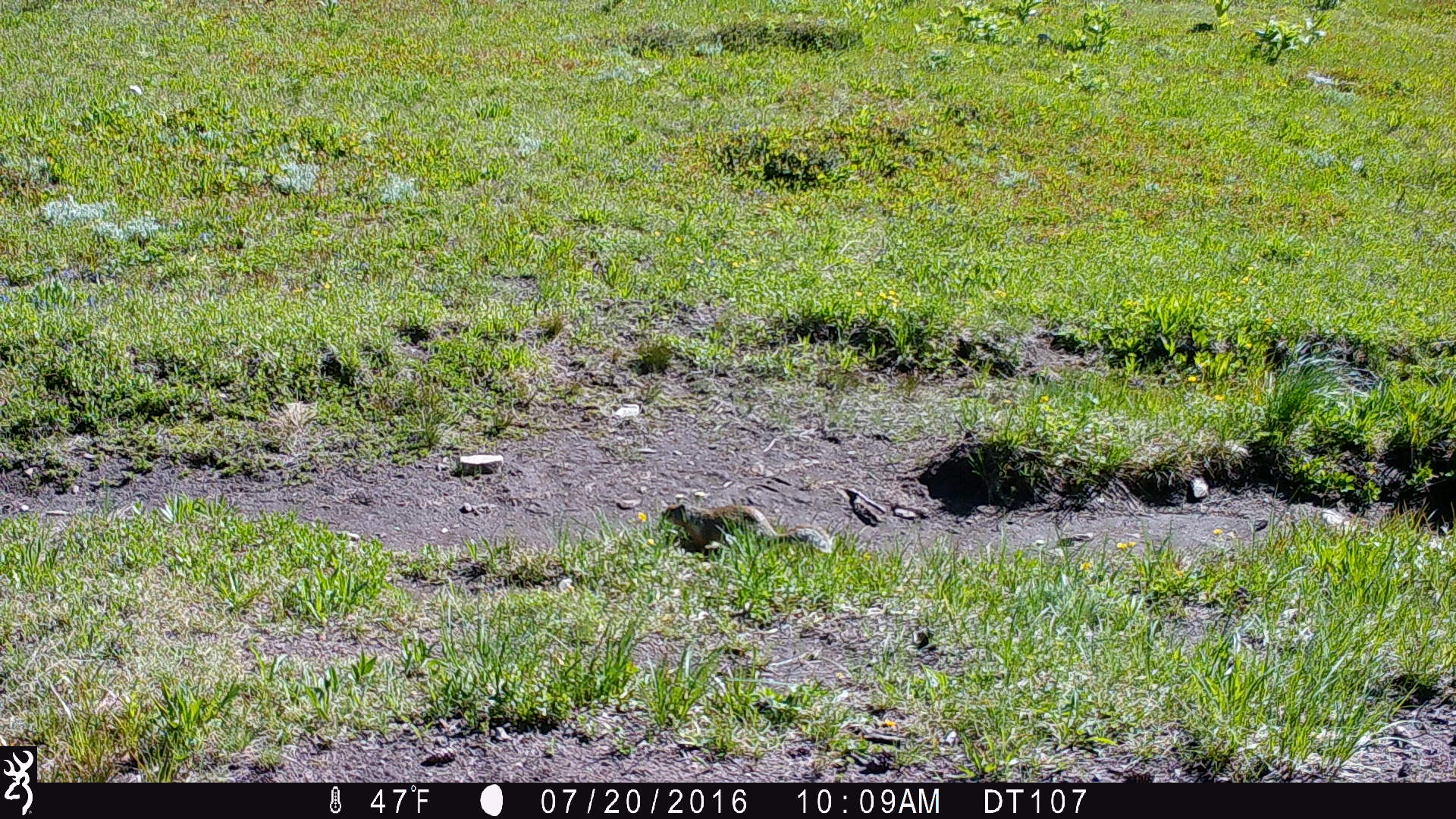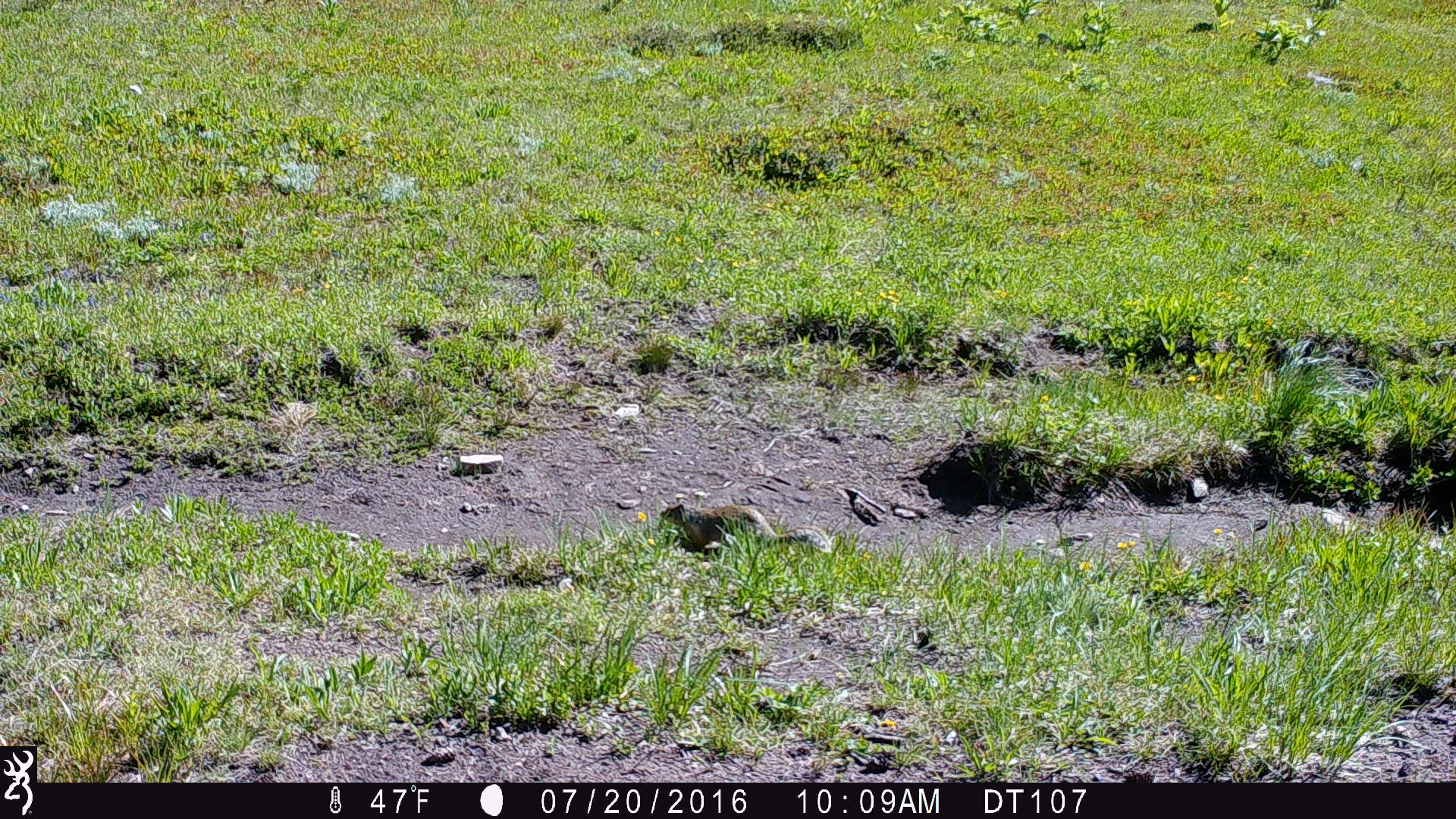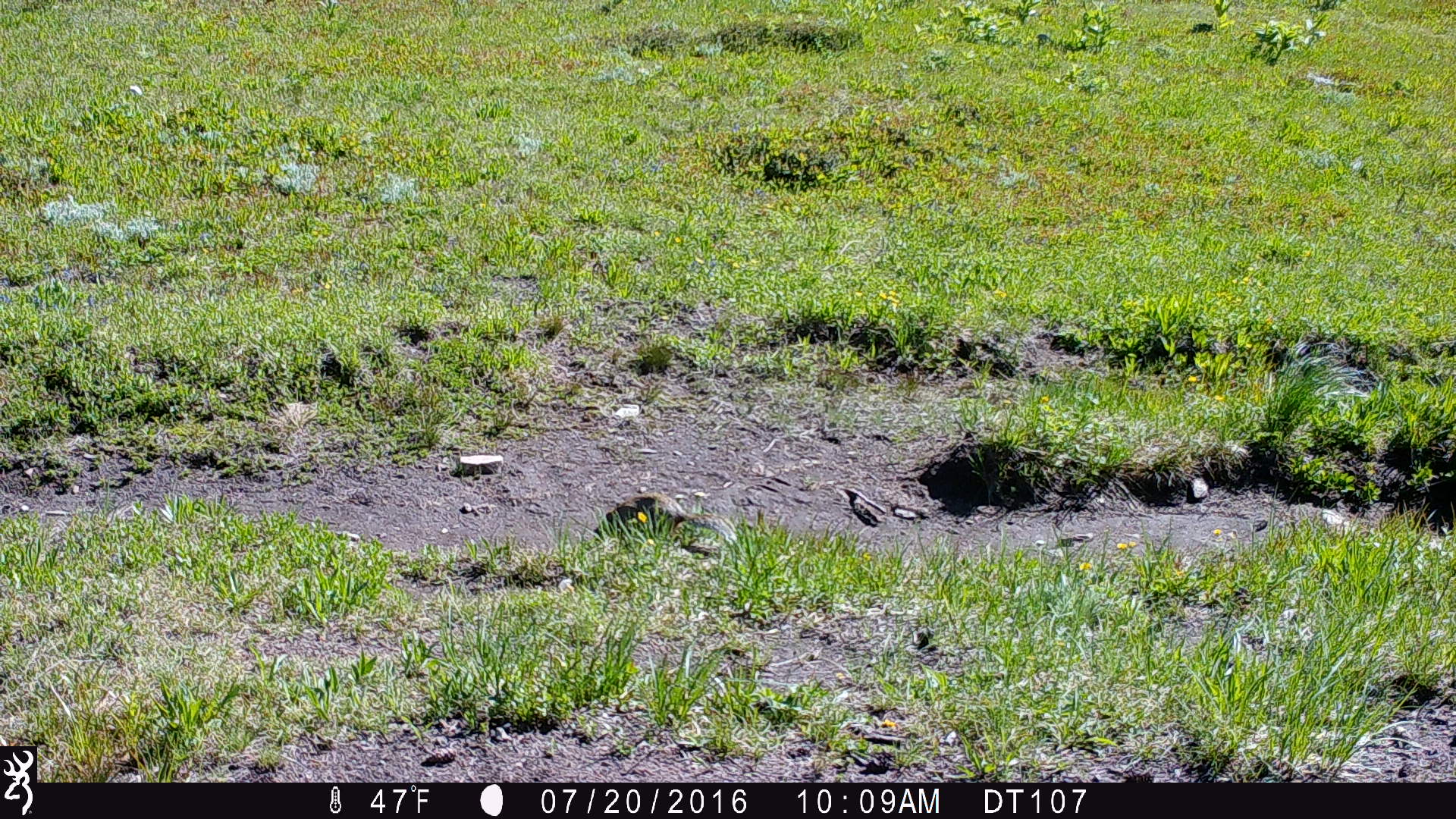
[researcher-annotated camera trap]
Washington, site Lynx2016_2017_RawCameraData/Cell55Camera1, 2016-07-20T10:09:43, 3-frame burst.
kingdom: Animalia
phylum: Chordata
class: Mammalia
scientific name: Mammalia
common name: small mammal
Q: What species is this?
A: Small mammal (Mammalia).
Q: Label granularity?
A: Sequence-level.